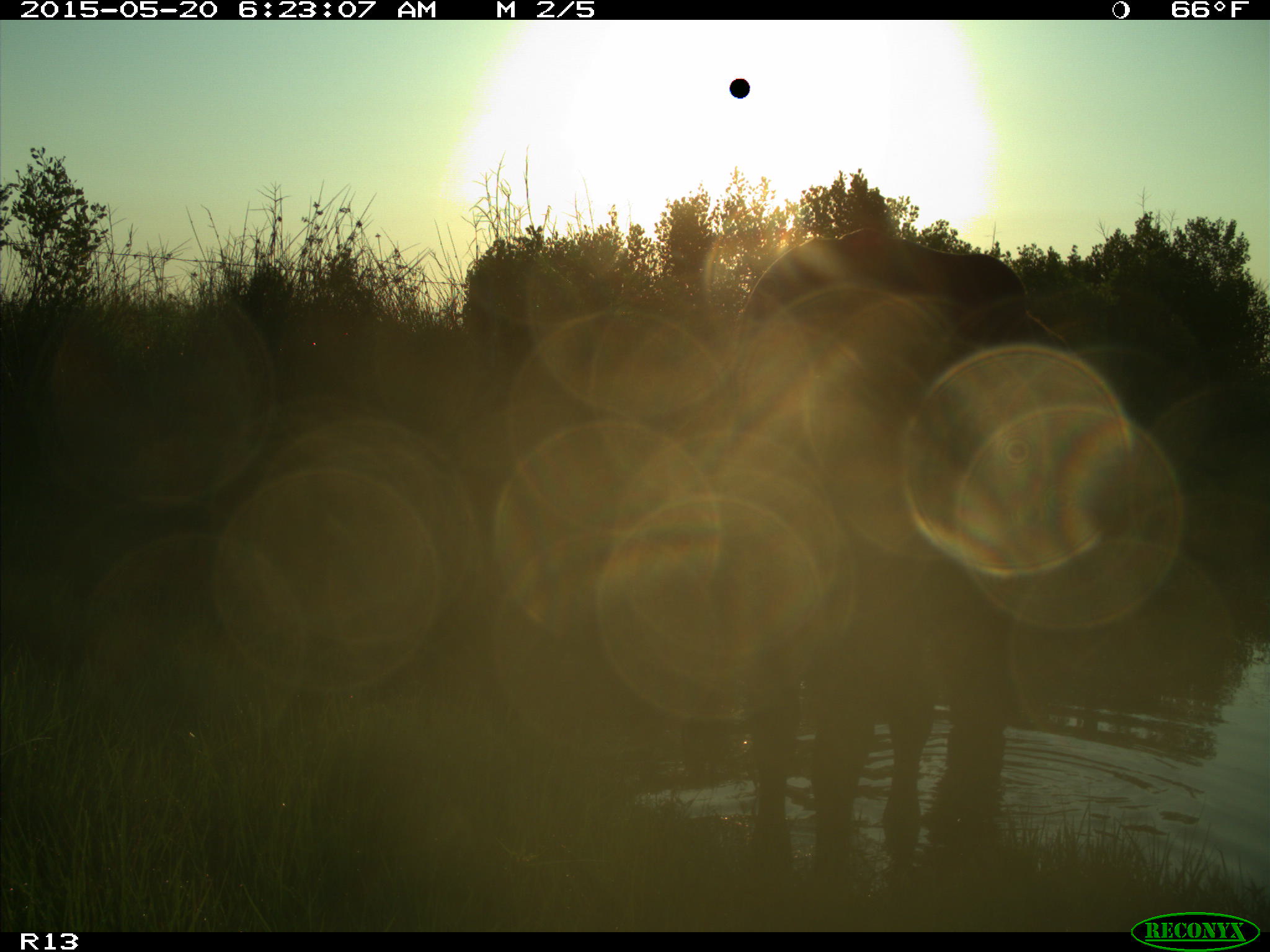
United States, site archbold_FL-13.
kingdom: Animalia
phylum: Chordata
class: Mammalia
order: Artiodactyla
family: Bovidae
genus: Bos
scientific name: Bos taurus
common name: domestic cow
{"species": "Bos taurus (domestic cow)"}